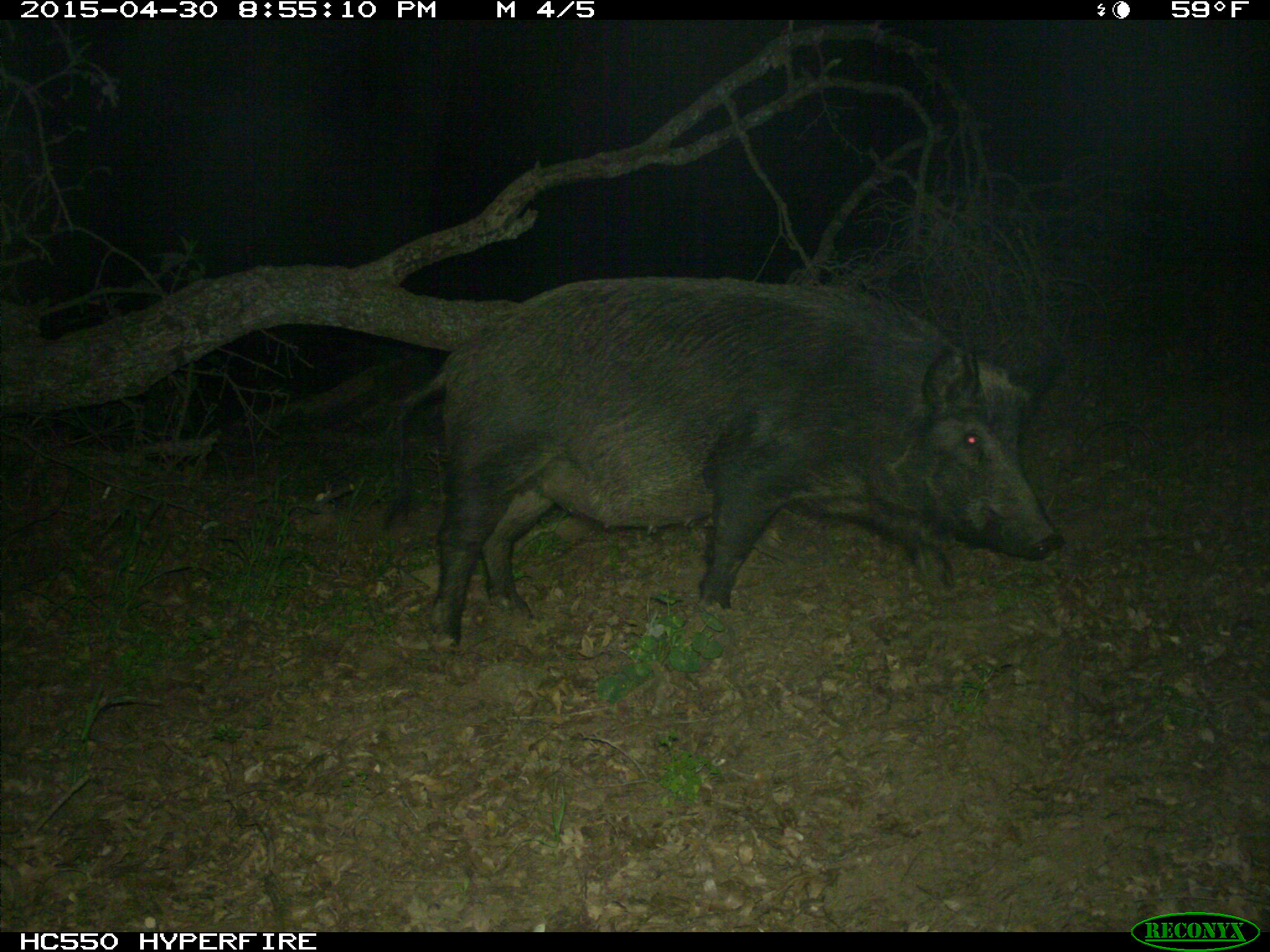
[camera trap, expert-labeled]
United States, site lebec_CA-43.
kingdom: Animalia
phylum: Chordata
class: Mammalia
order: Artiodactyla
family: Suidae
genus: Sus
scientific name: Sus scrofa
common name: wild boar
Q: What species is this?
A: Sus scrofa (wild boar).